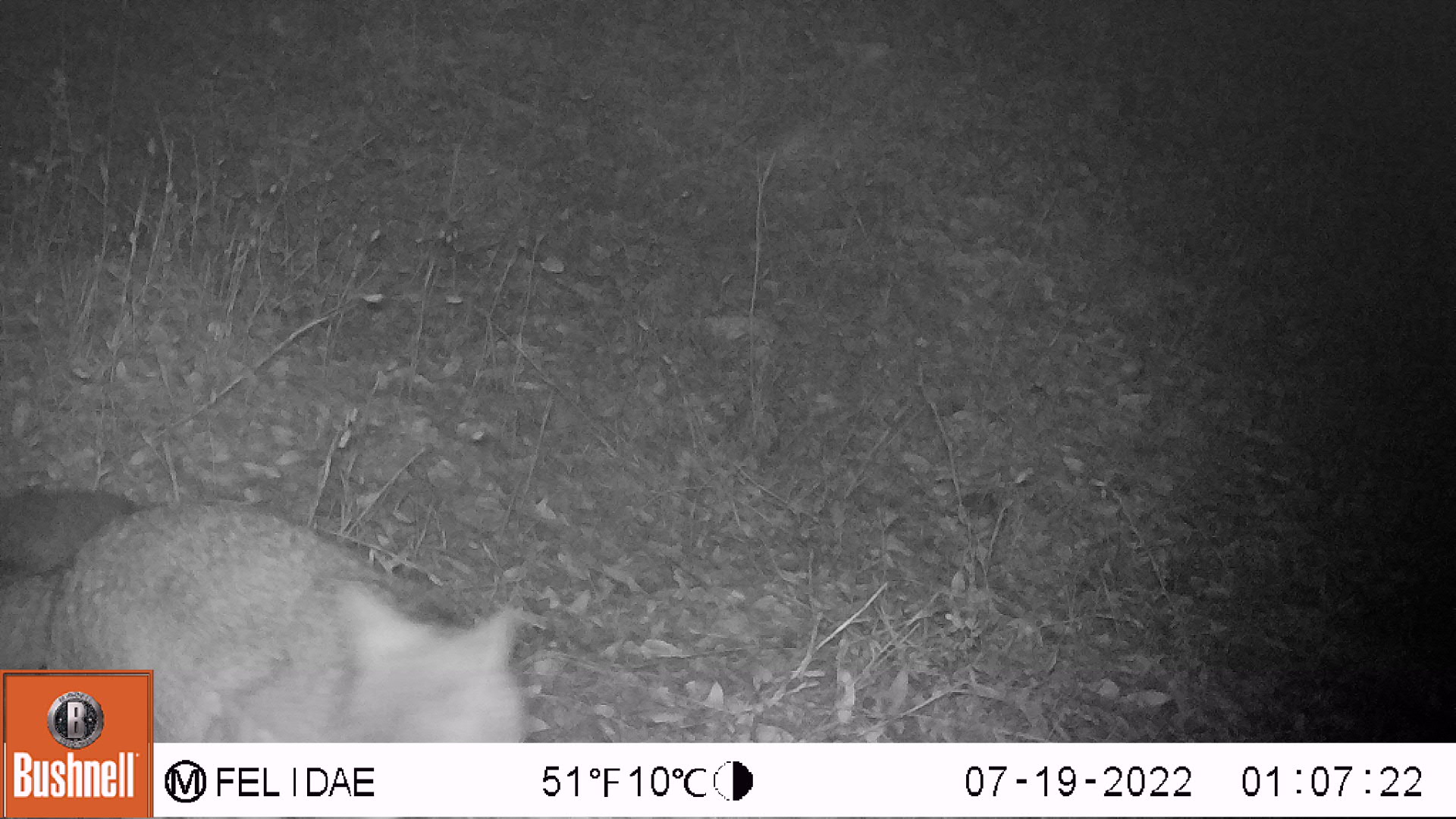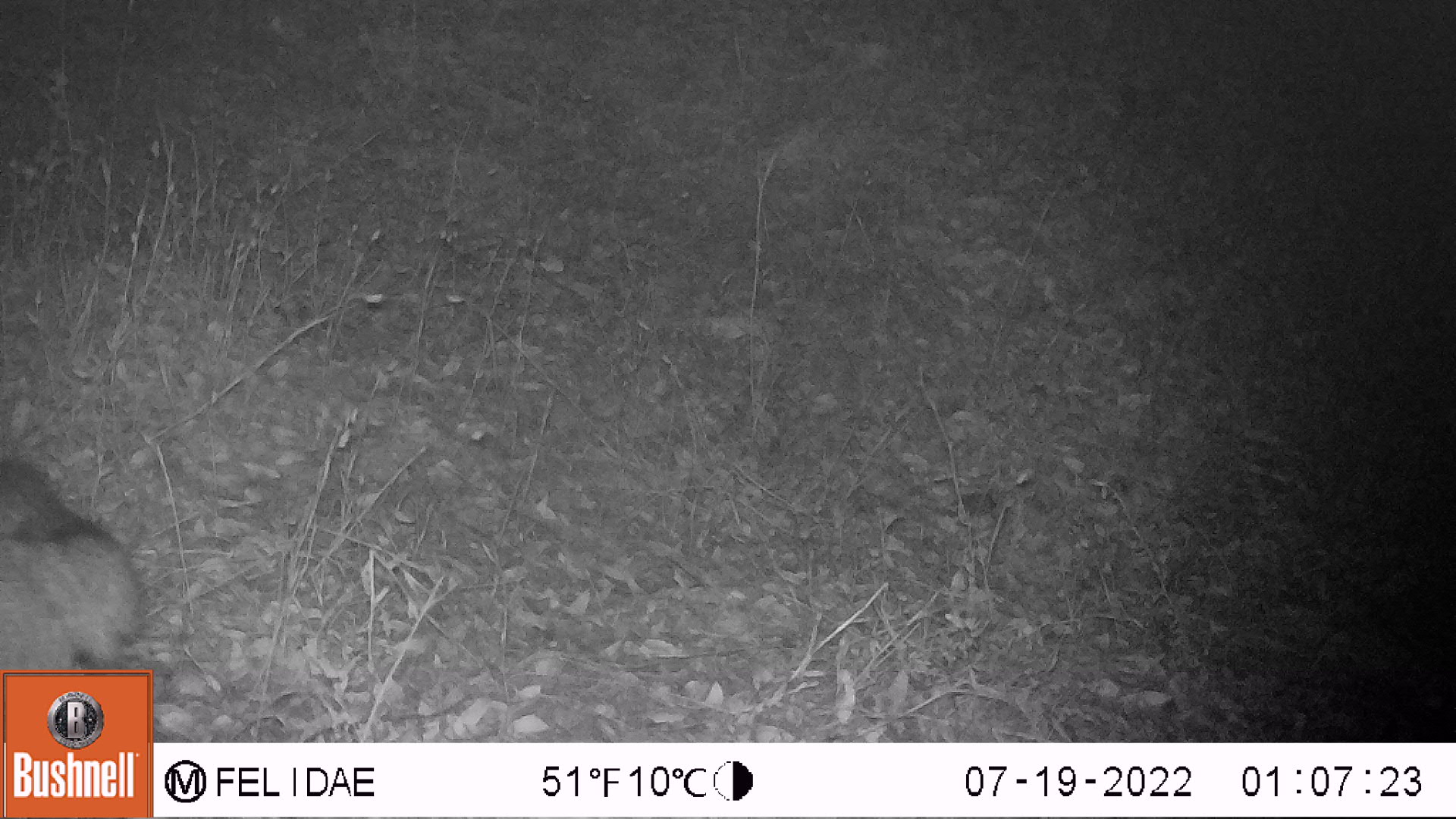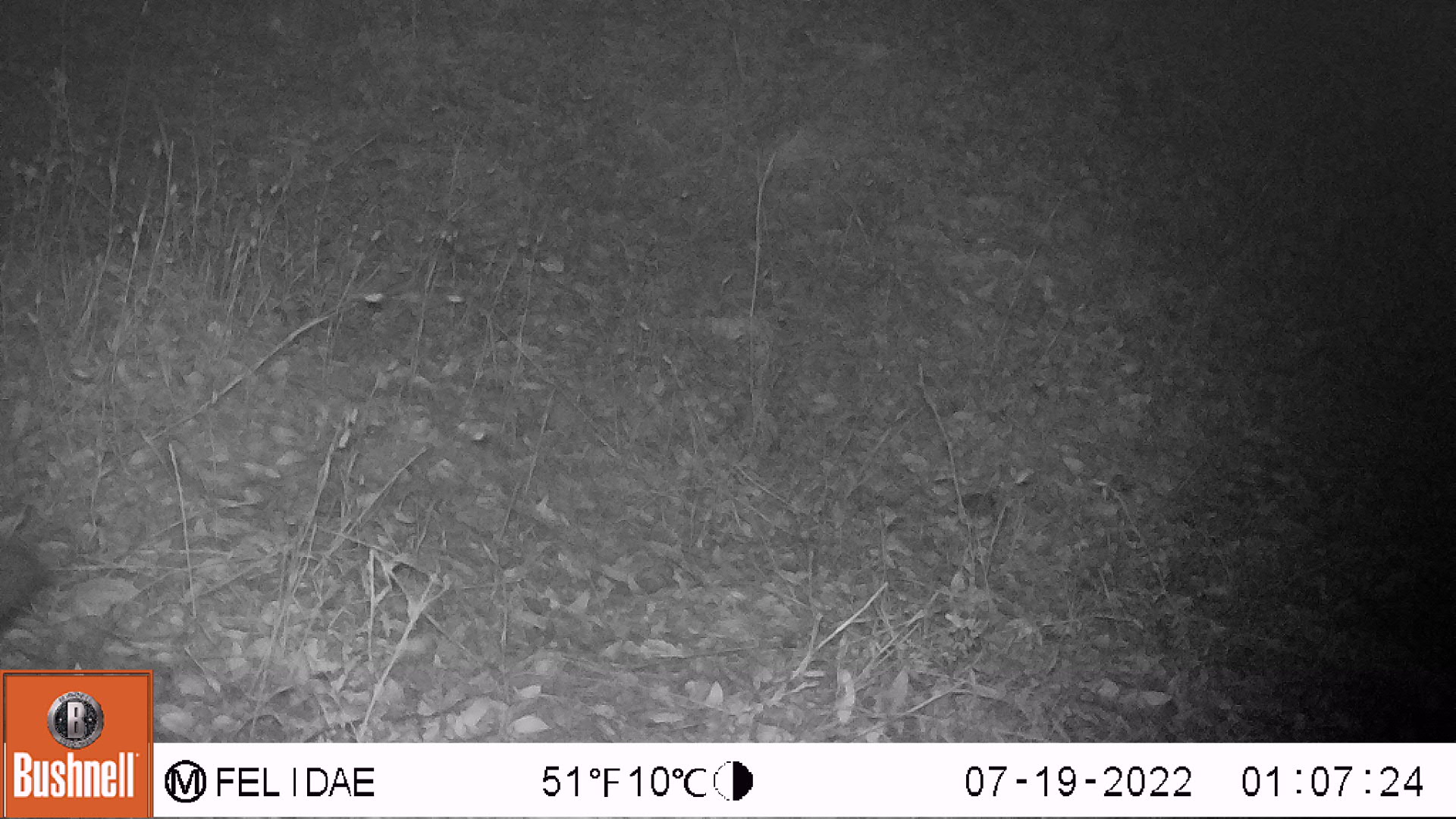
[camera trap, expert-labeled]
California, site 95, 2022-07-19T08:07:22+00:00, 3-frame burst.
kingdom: Animalia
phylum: Chordata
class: Mammalia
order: Carnivora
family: Canidae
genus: Urocyon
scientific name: Urocyon cinereoargenteus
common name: gray fox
Gray fox (Urocyon cinereoargenteus).